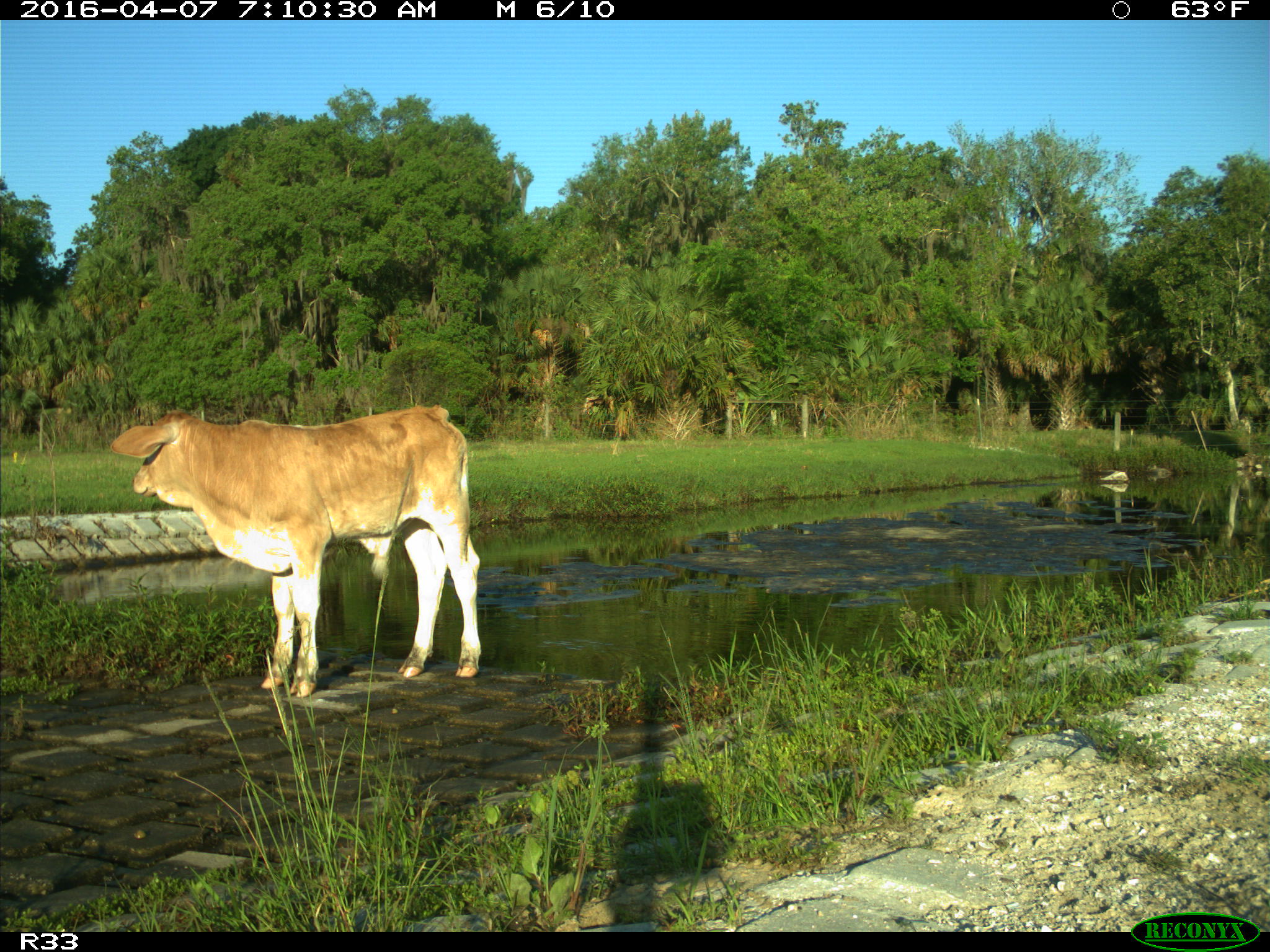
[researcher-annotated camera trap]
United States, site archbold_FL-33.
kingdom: Animalia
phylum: Chordata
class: Mammalia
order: Artiodactyla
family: Bovidae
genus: Bos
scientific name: Bos taurus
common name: domestic cow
Bos taurus (domestic cow).